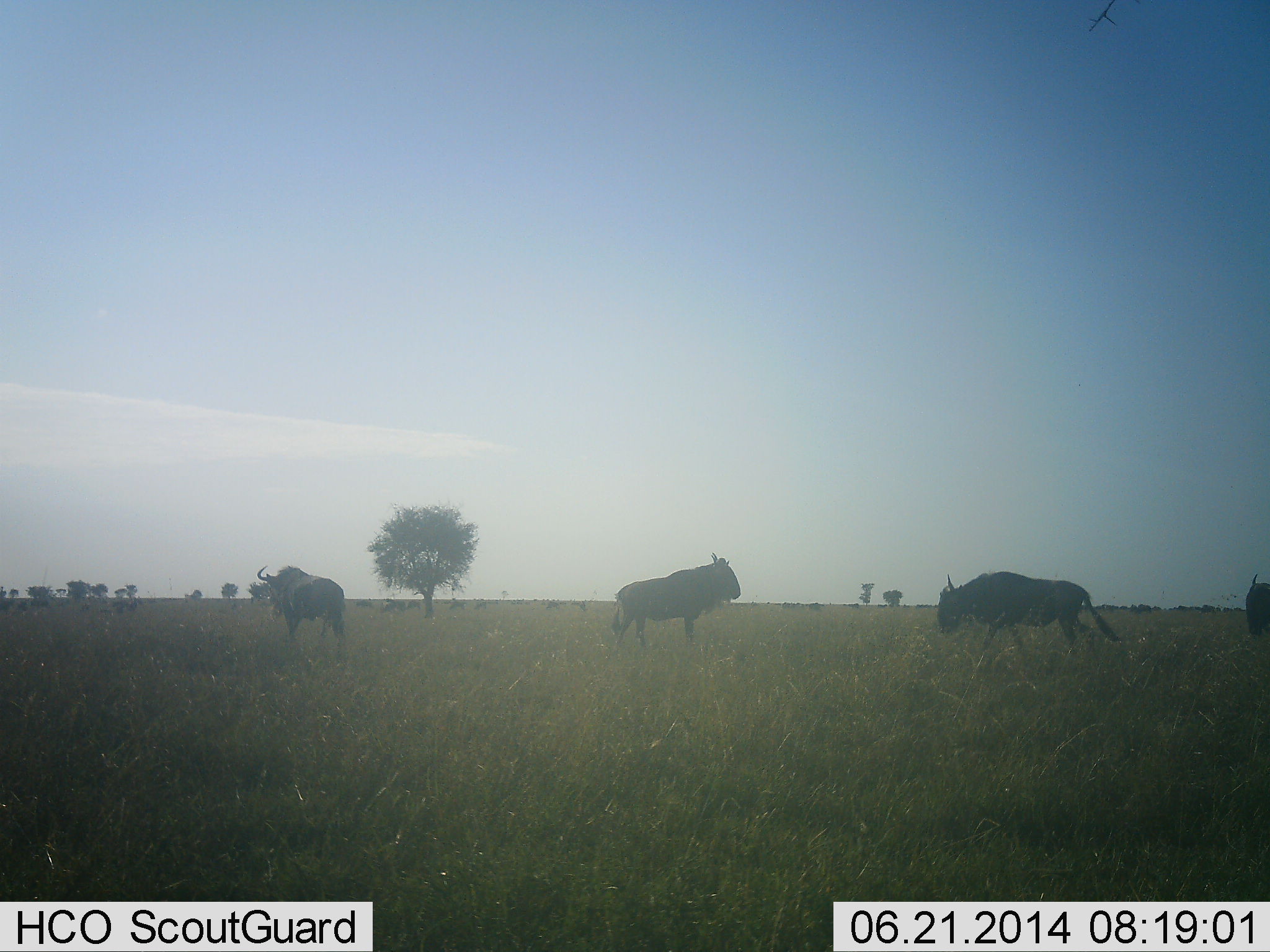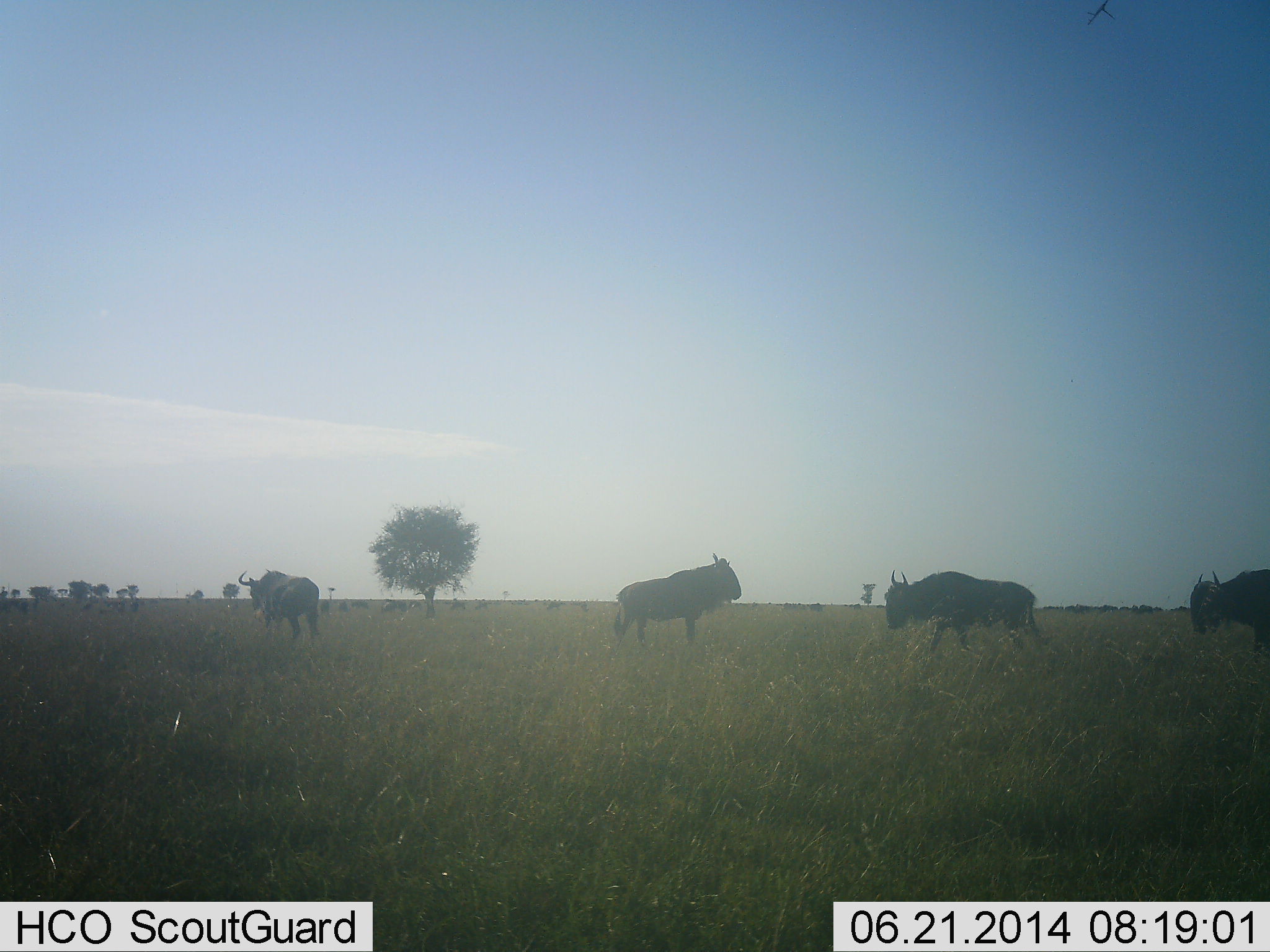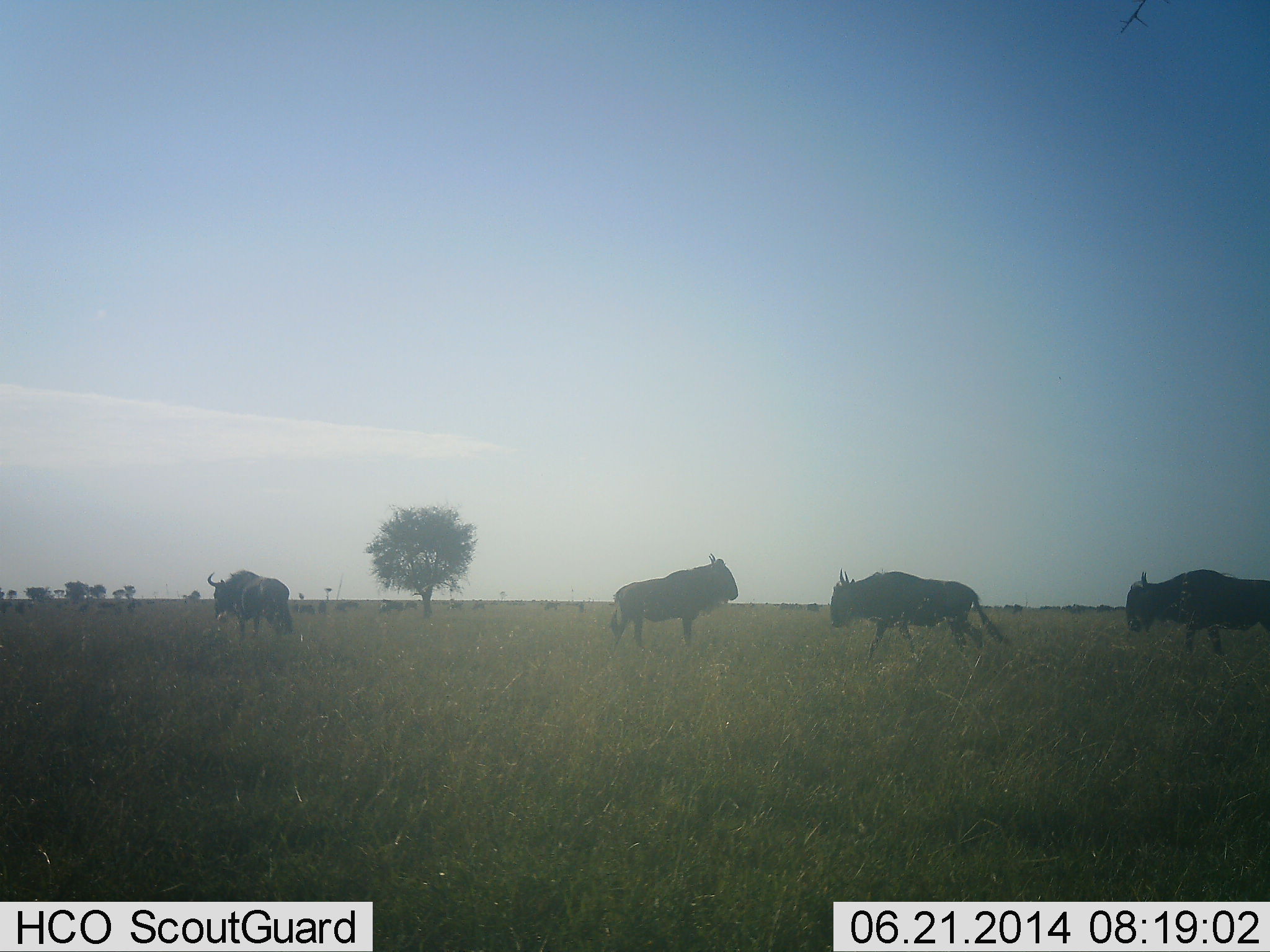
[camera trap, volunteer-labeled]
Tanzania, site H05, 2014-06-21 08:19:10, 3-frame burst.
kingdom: Animalia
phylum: Chordata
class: Mammalia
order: Artiodactyla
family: Bovidae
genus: Connochaetes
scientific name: Connochaetes taurinus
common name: blue wildebeest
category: wildebeest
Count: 4.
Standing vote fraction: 60%.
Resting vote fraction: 0%.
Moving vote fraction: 100%.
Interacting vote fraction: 0%.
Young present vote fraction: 0%.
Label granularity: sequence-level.